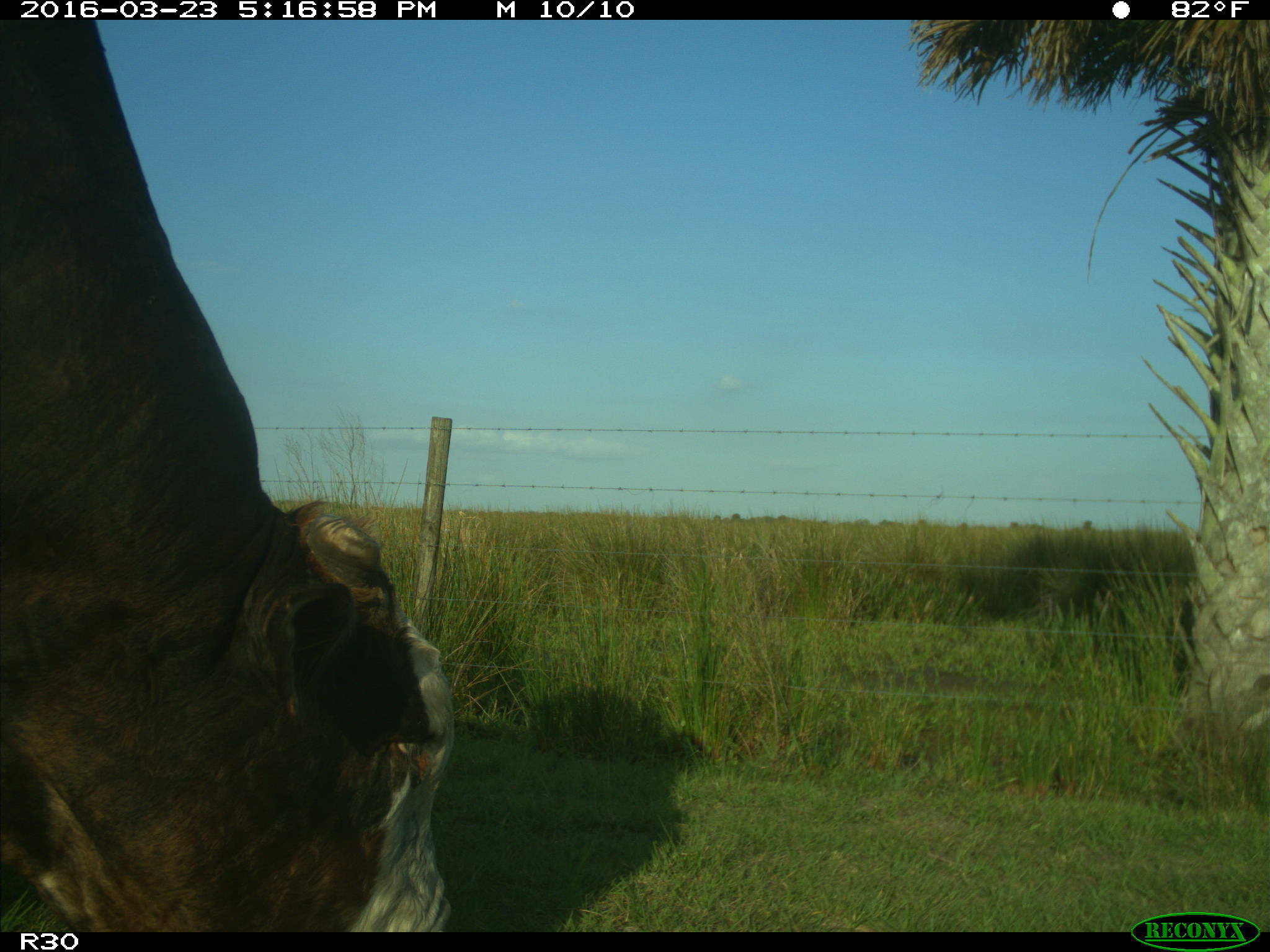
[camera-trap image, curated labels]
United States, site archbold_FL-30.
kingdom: Animalia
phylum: Chordata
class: Mammalia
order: Artiodactyla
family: Bovidae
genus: Bos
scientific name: Bos taurus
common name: domestic cow